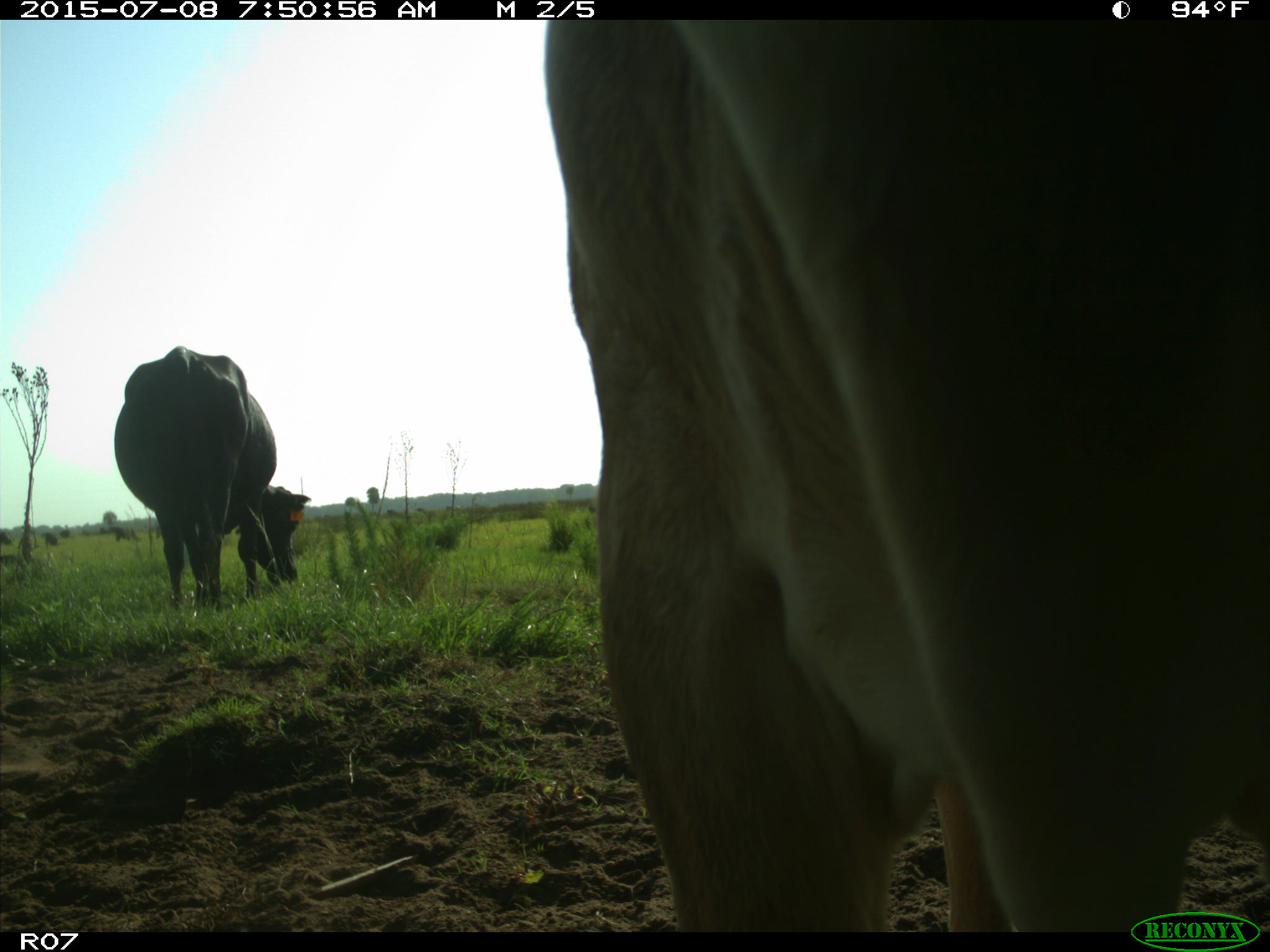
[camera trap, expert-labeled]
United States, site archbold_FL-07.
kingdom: Animalia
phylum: Chordata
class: Mammalia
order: Artiodactyla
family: Bovidae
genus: Bos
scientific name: Bos taurus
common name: domestic cow